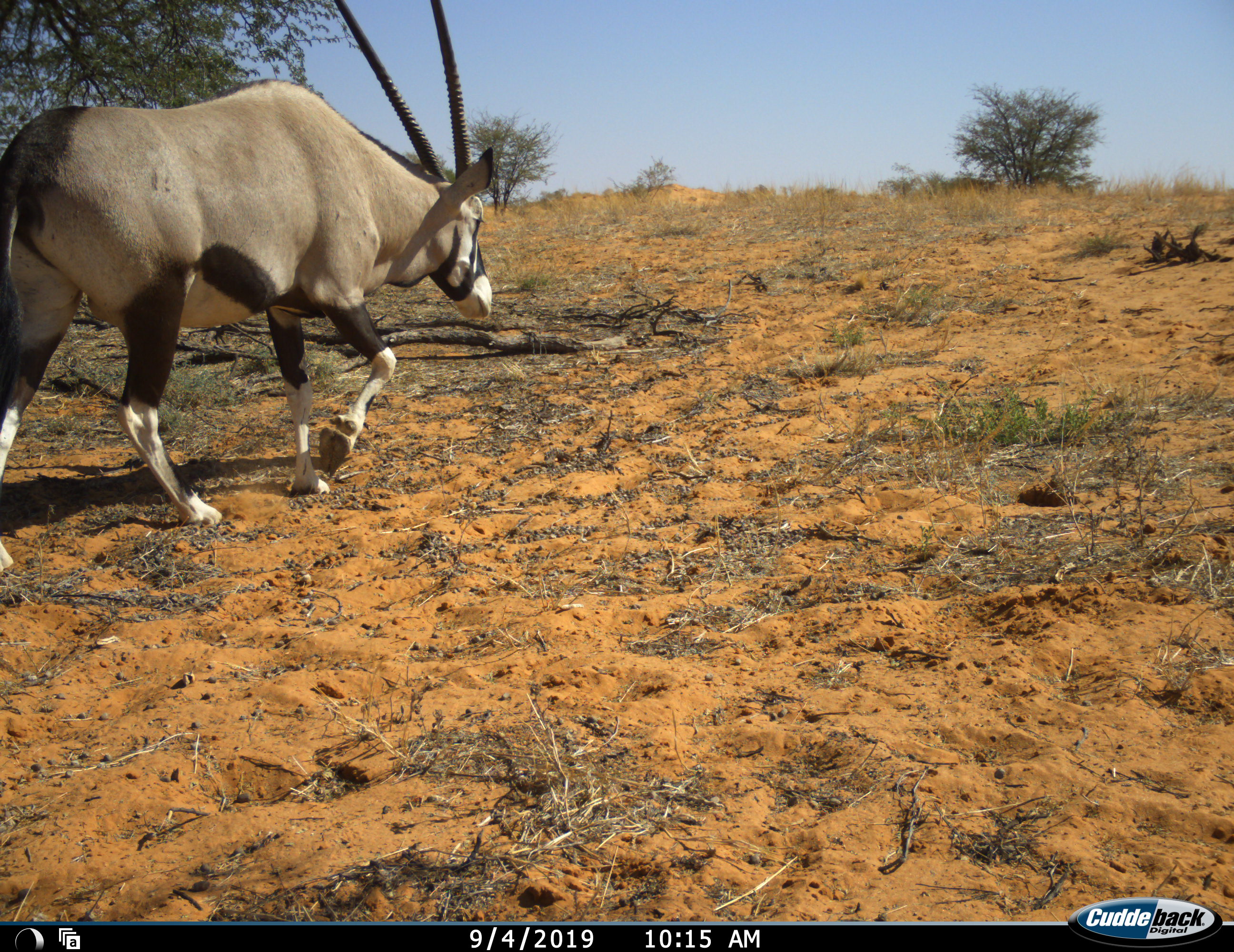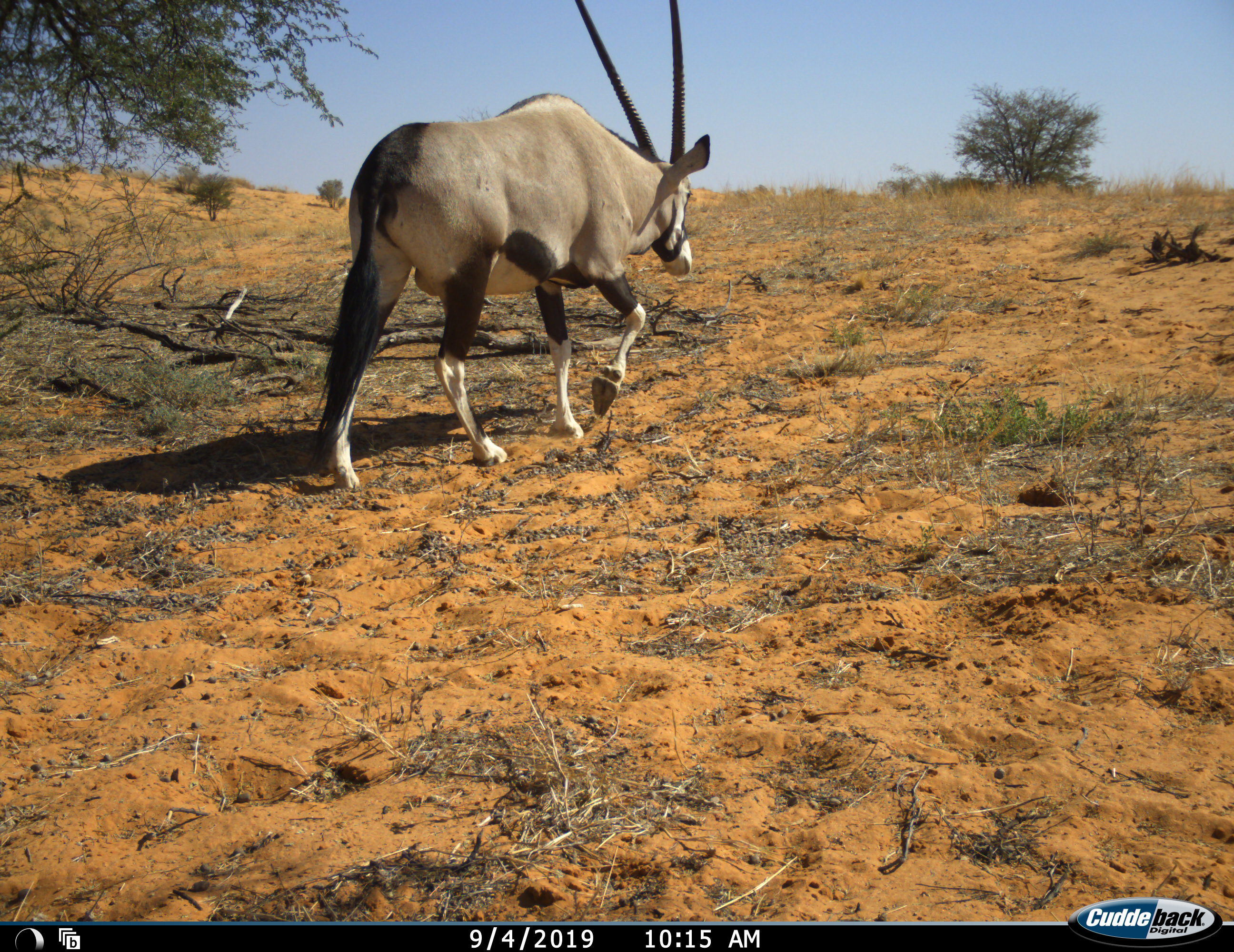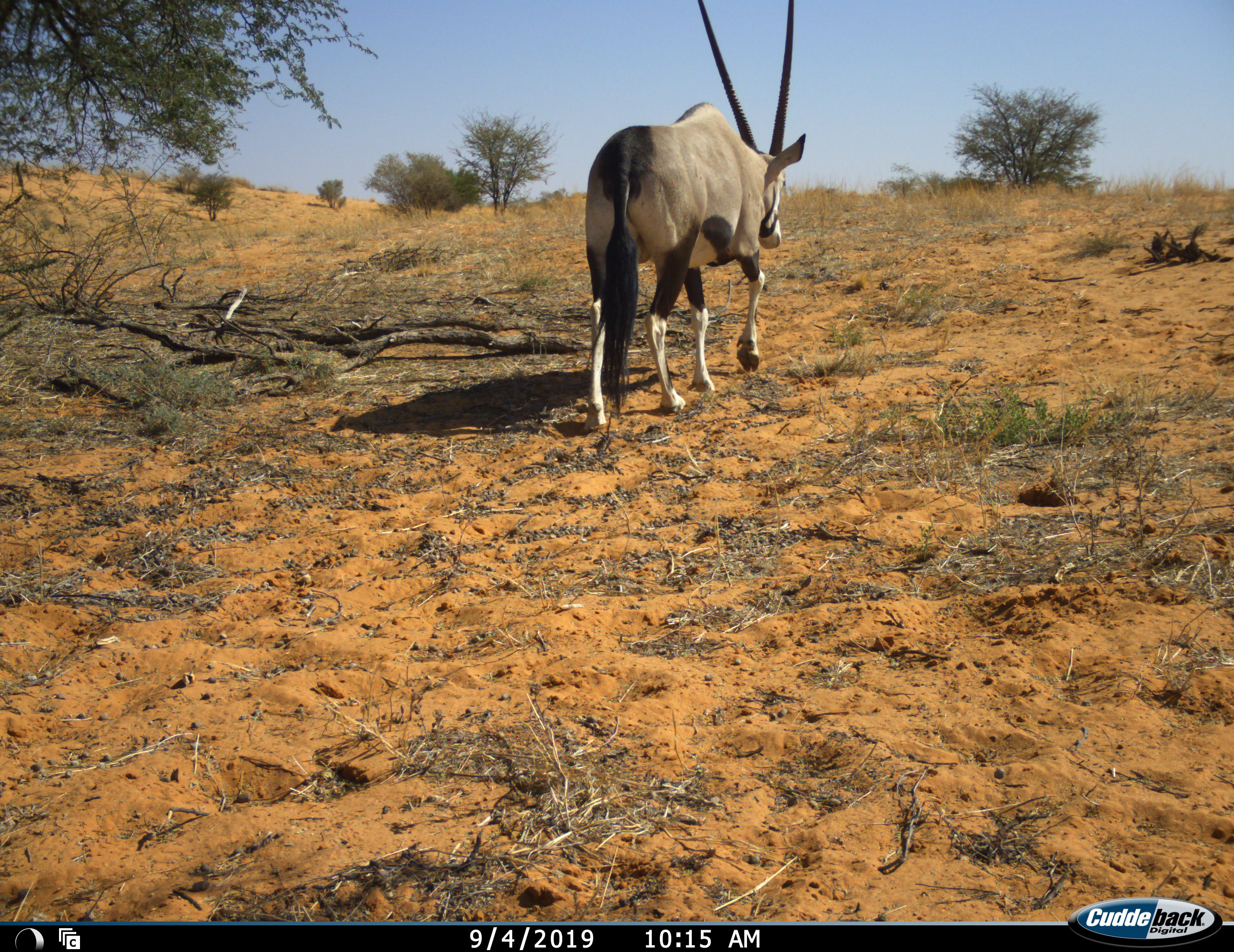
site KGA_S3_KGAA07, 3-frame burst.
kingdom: Animalia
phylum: Chordata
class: Mammalia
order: Artiodactyla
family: Bovidae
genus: Oryx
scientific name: Oryx gazella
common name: gemsbok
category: oryx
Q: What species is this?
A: Oryx (gemsbok) (Oryx gazella).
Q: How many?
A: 1.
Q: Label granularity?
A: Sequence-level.